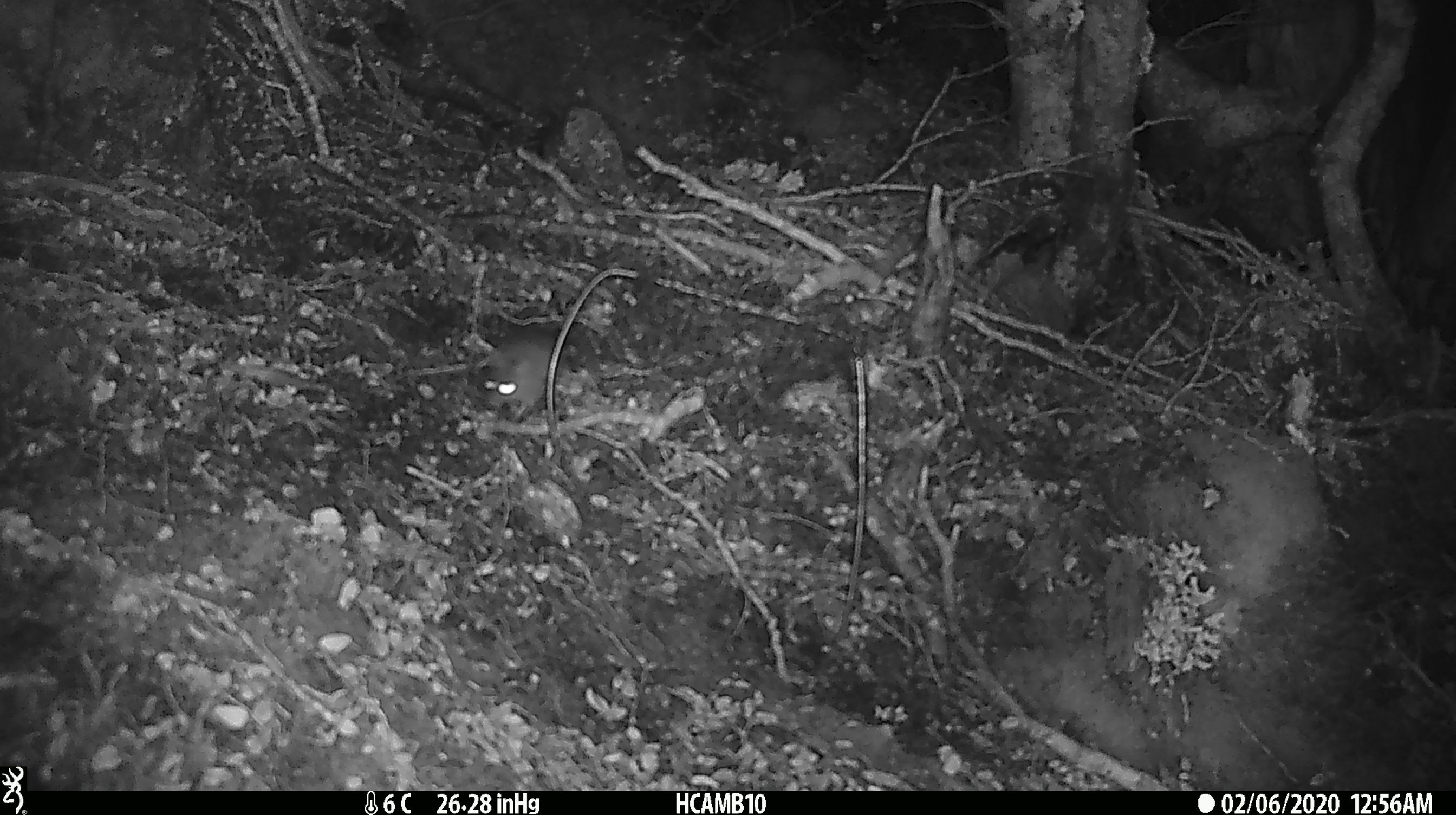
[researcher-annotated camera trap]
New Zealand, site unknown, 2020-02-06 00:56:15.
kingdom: Animalia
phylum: Chordata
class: Mammalia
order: Rodentia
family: Muridae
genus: Mus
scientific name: Mus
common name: mouse